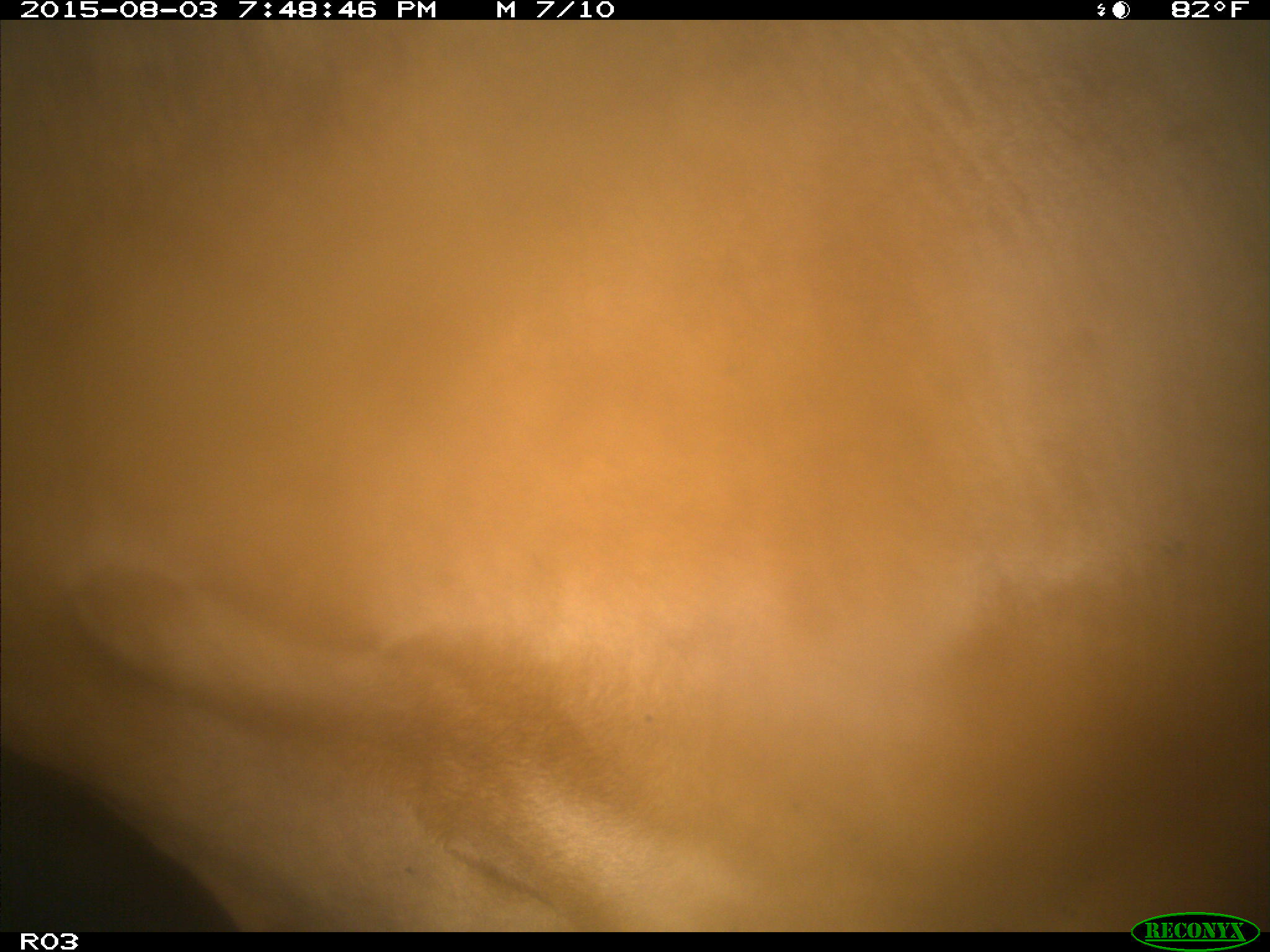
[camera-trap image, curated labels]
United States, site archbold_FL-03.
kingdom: Animalia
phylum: Chordata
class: Mammalia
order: Artiodactyla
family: Bovidae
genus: Bos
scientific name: Bos taurus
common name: domestic cow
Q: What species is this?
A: Bos taurus (domestic cow).